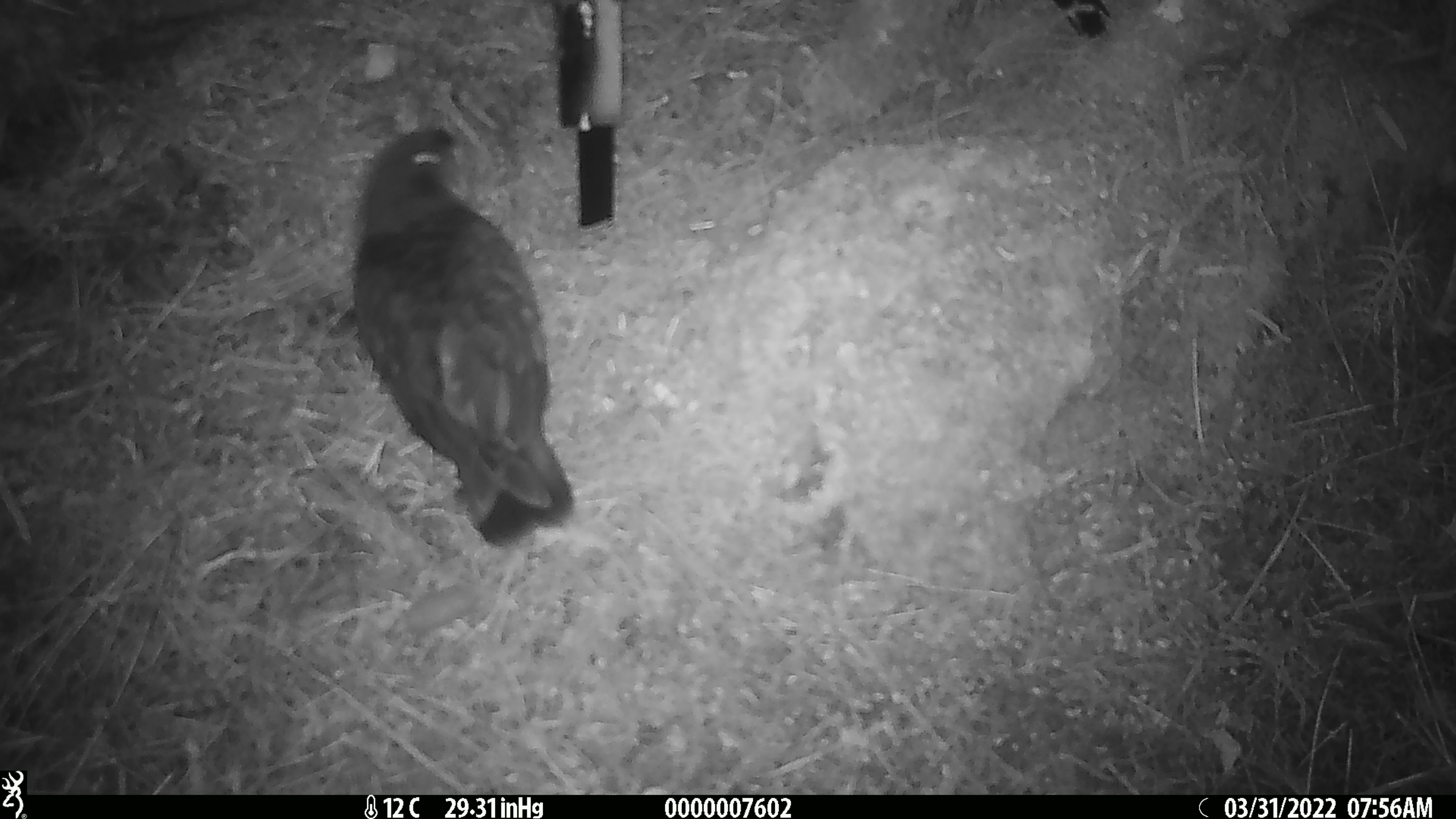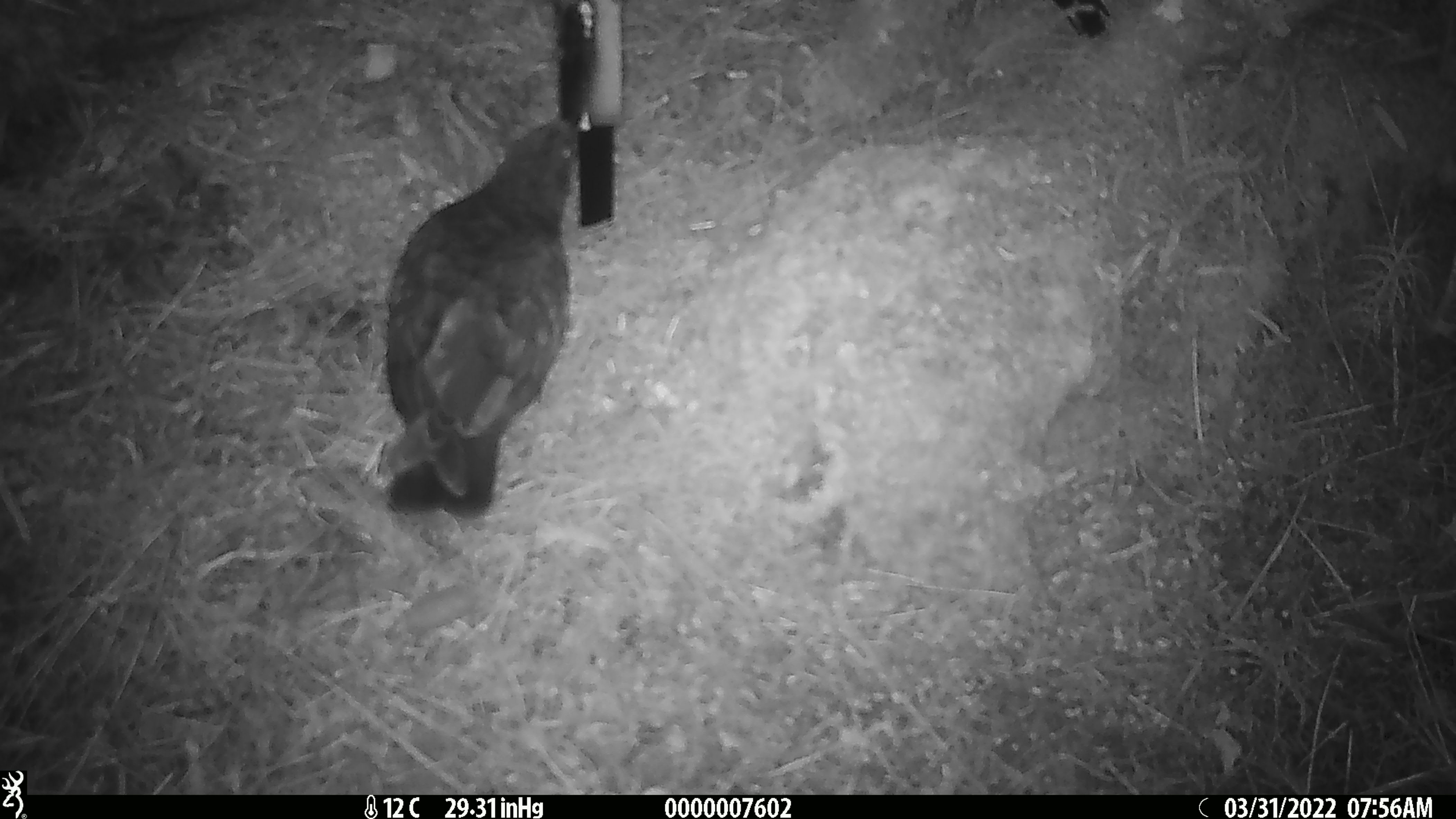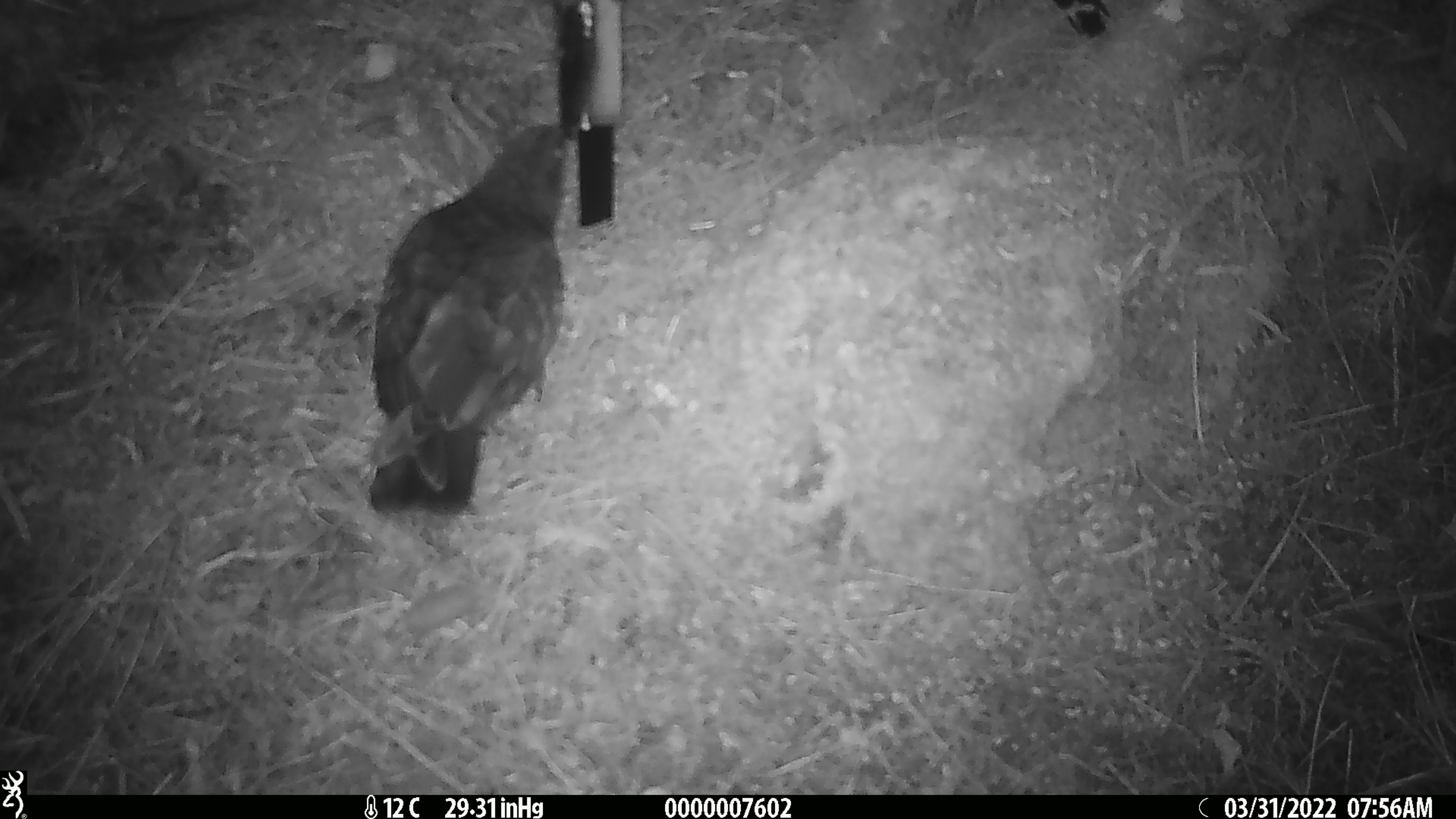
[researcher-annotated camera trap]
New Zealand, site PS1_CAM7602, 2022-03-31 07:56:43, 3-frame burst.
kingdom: Animalia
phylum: Chordata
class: Aves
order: Psittaciformes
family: Strigopidae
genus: Nestor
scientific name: Nestor notabilis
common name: kea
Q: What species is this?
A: Kea (Nestor notabilis).